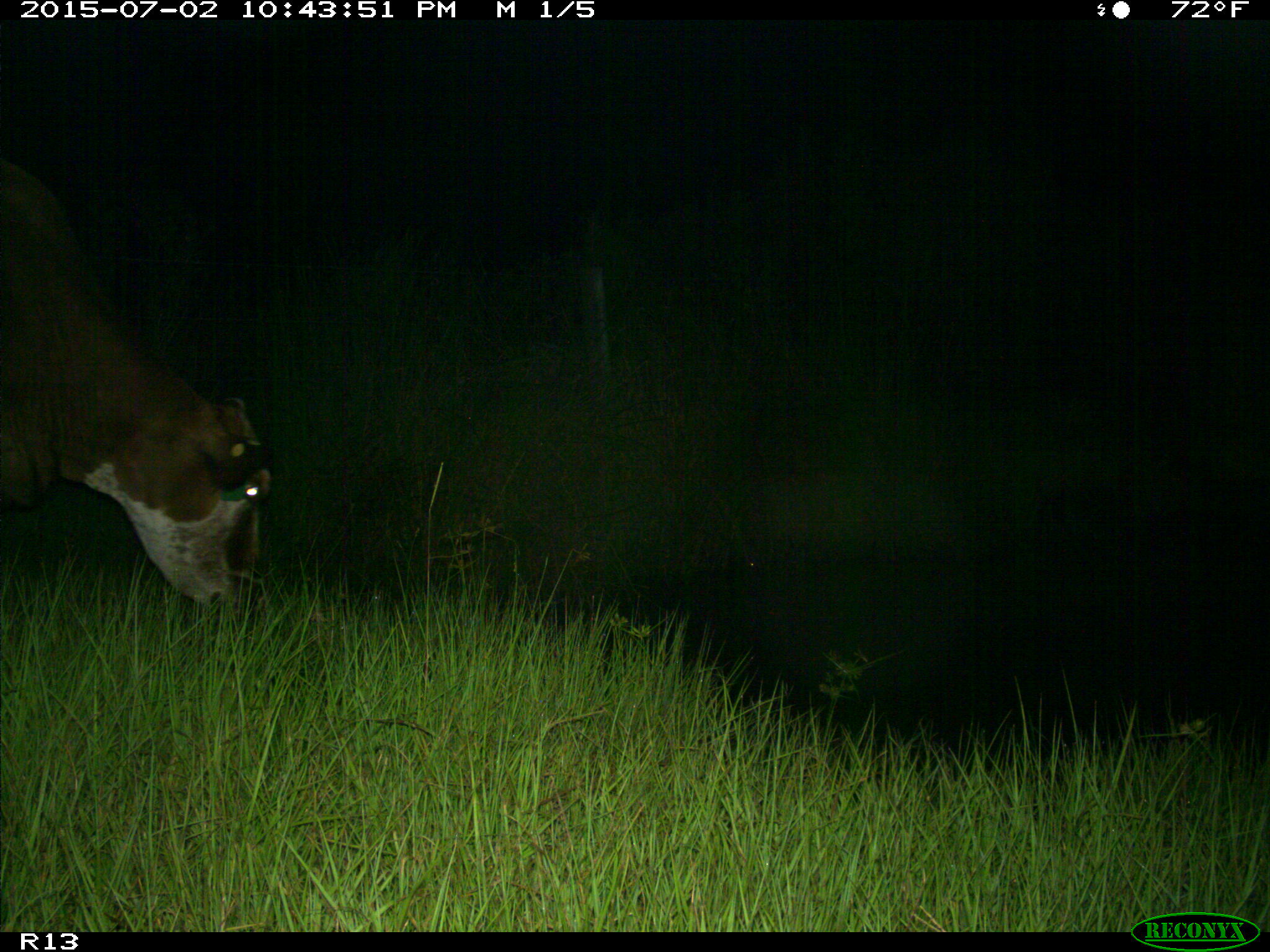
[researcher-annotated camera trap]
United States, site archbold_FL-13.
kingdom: Animalia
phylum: Chordata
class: Mammalia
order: Artiodactyla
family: Bovidae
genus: Bos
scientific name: Bos taurus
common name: domestic cow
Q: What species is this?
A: Bos taurus (domestic cow).